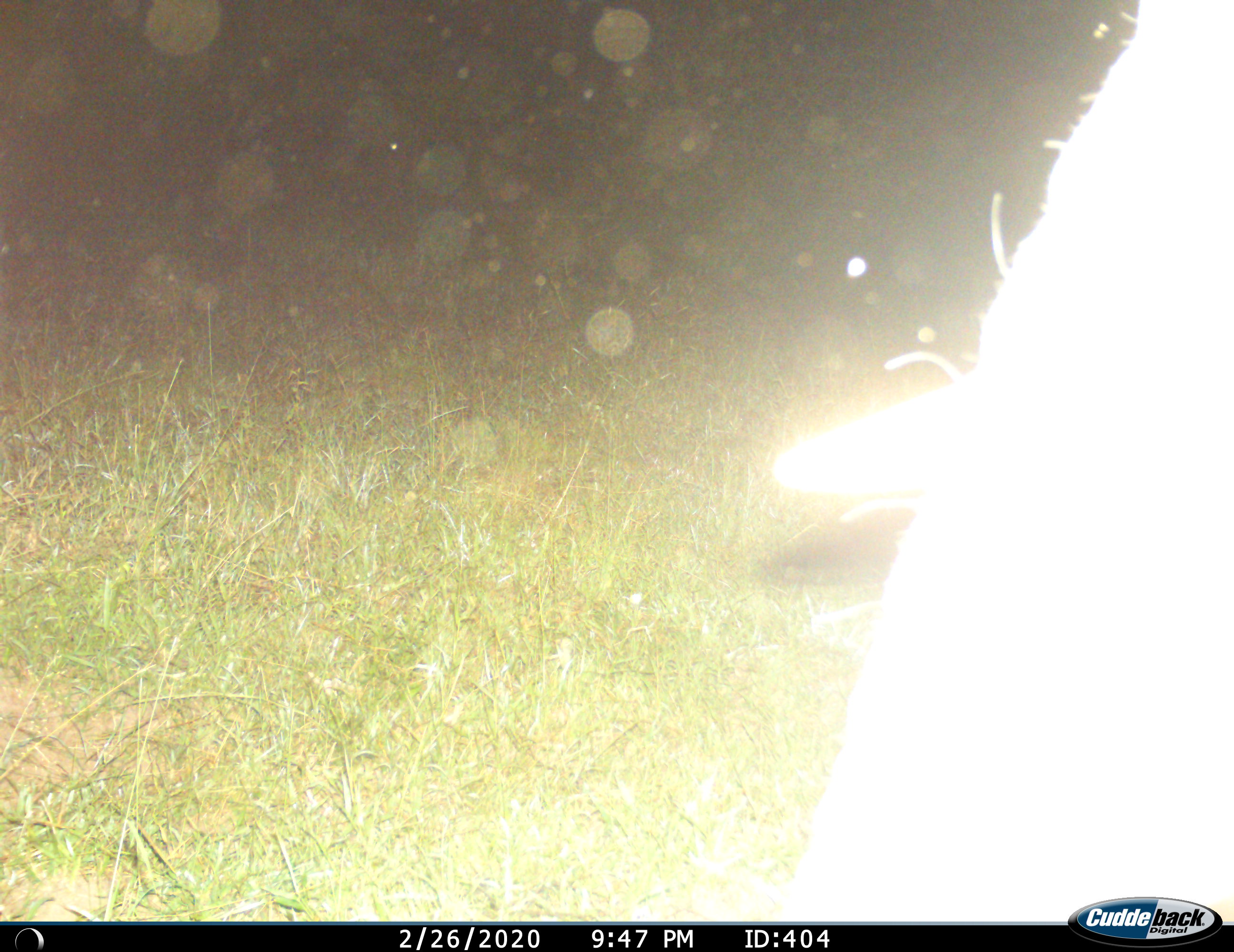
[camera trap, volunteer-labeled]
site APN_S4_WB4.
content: unidentified animal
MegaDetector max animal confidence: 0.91